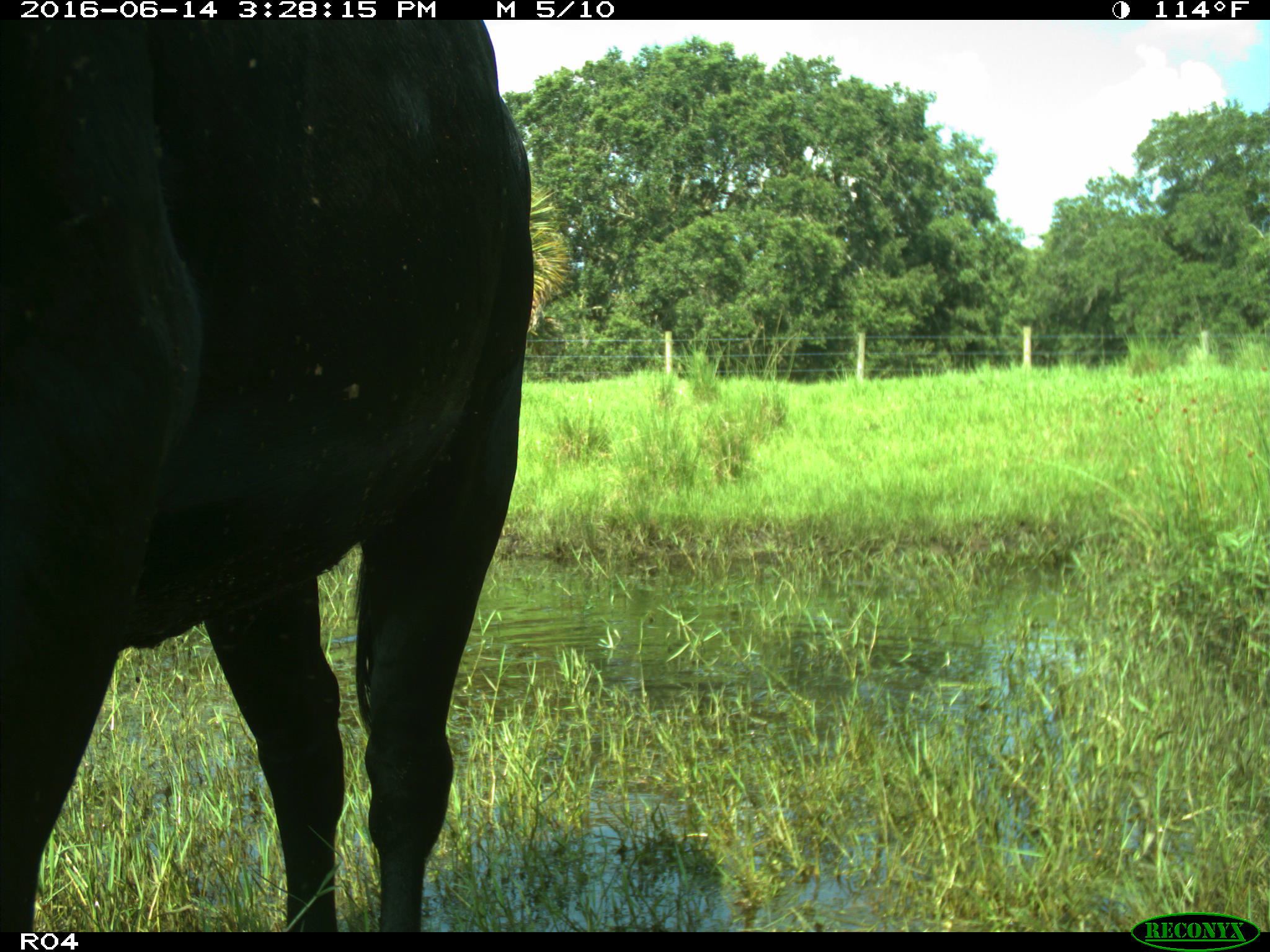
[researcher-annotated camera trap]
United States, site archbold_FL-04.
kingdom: Animalia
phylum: Chordata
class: Mammalia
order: Artiodactyla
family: Bovidae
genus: Bos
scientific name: Bos taurus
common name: domestic cow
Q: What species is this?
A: Bos taurus (domestic cow).